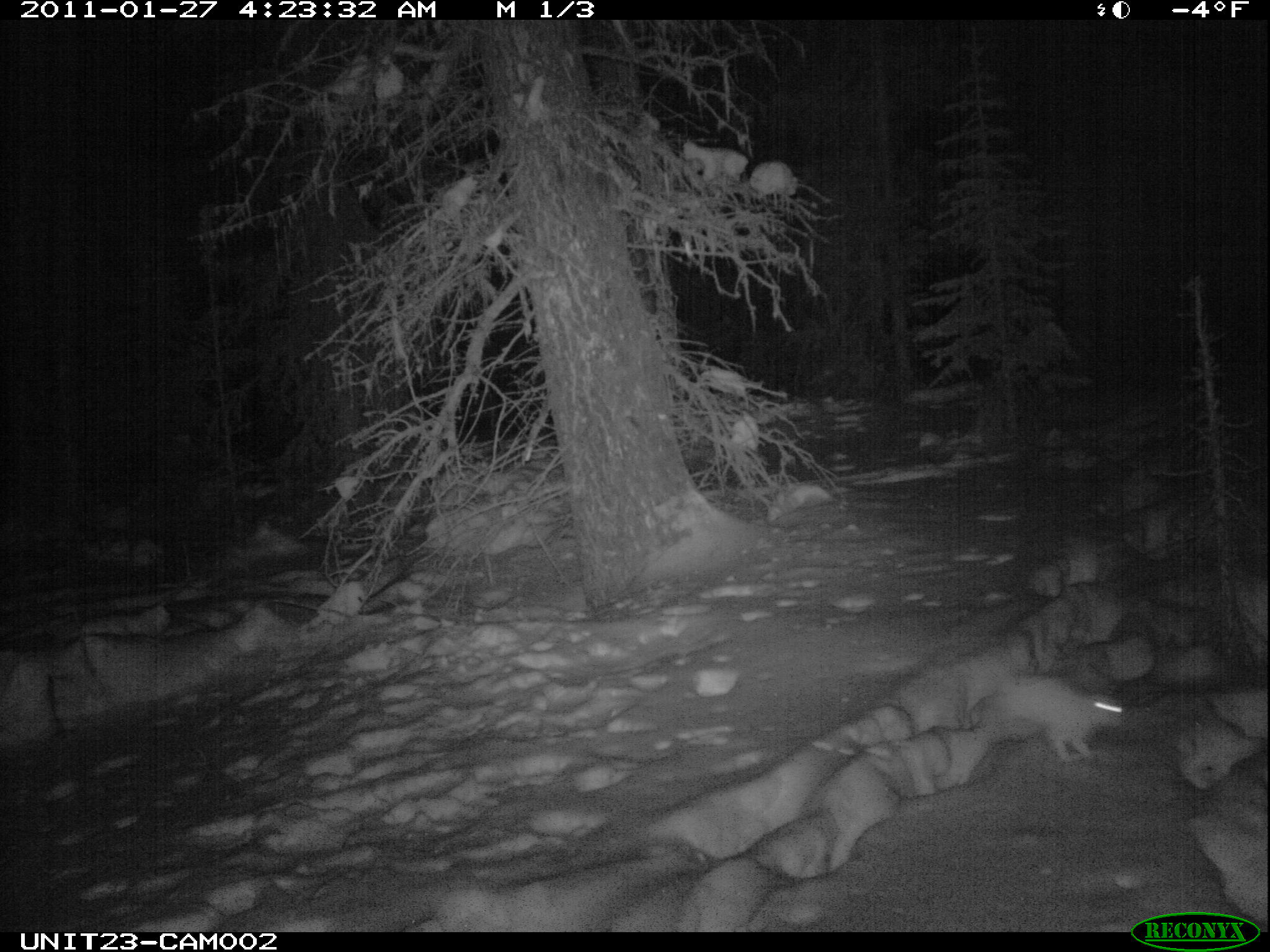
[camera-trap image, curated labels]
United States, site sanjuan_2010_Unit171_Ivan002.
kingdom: Animalia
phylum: Chordata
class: Mammalia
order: Lagomorpha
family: Leporidae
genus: Lepus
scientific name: Lepus americanus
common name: snowshoe hare